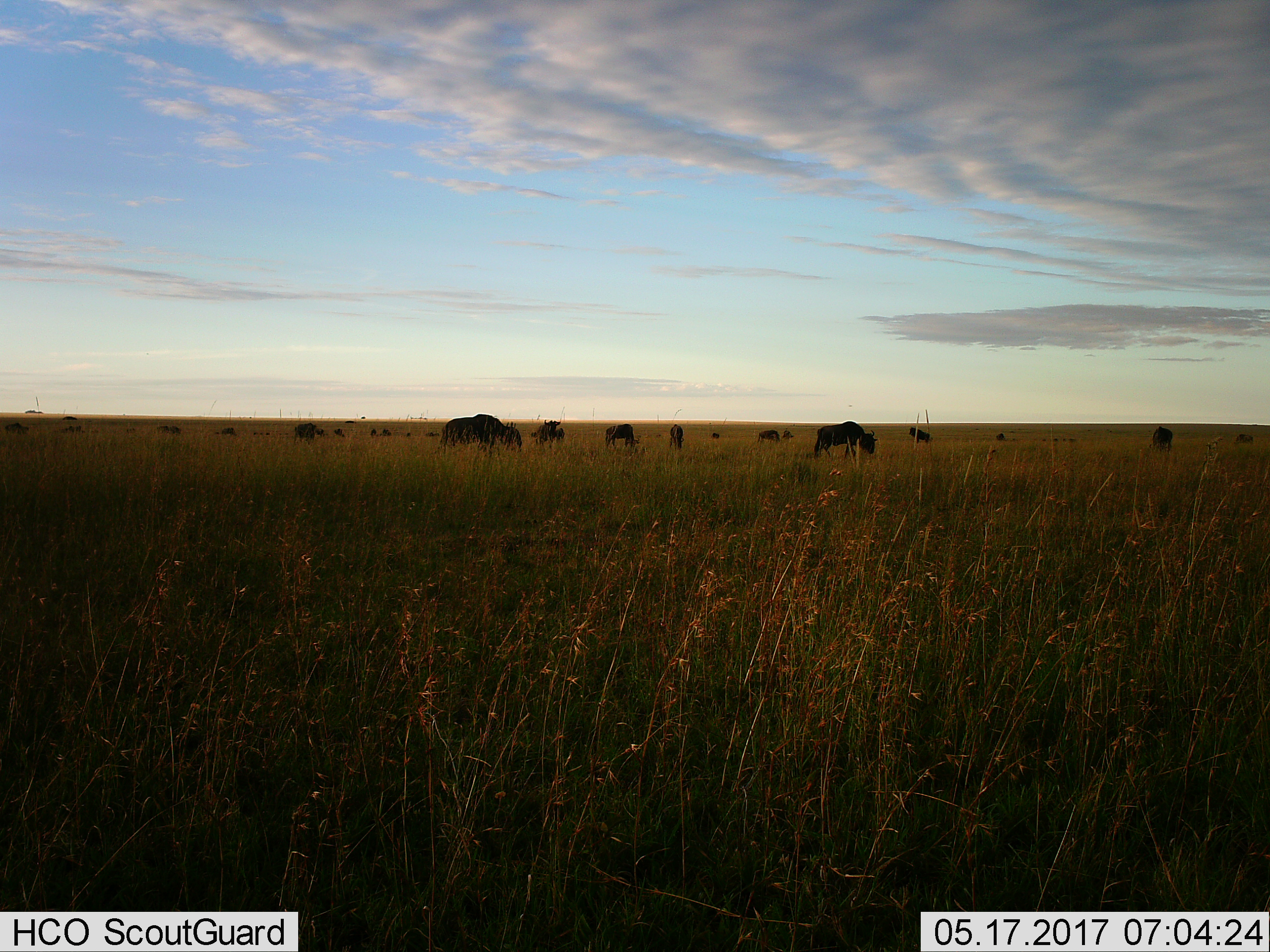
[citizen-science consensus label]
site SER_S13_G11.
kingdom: Animalia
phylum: Chordata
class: Mammalia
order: Artiodactyla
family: Bovidae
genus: Connochaetes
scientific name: Connochaetes taurinus taurinus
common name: blue wildebeest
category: wildebeestblue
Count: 11-50.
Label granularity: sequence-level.